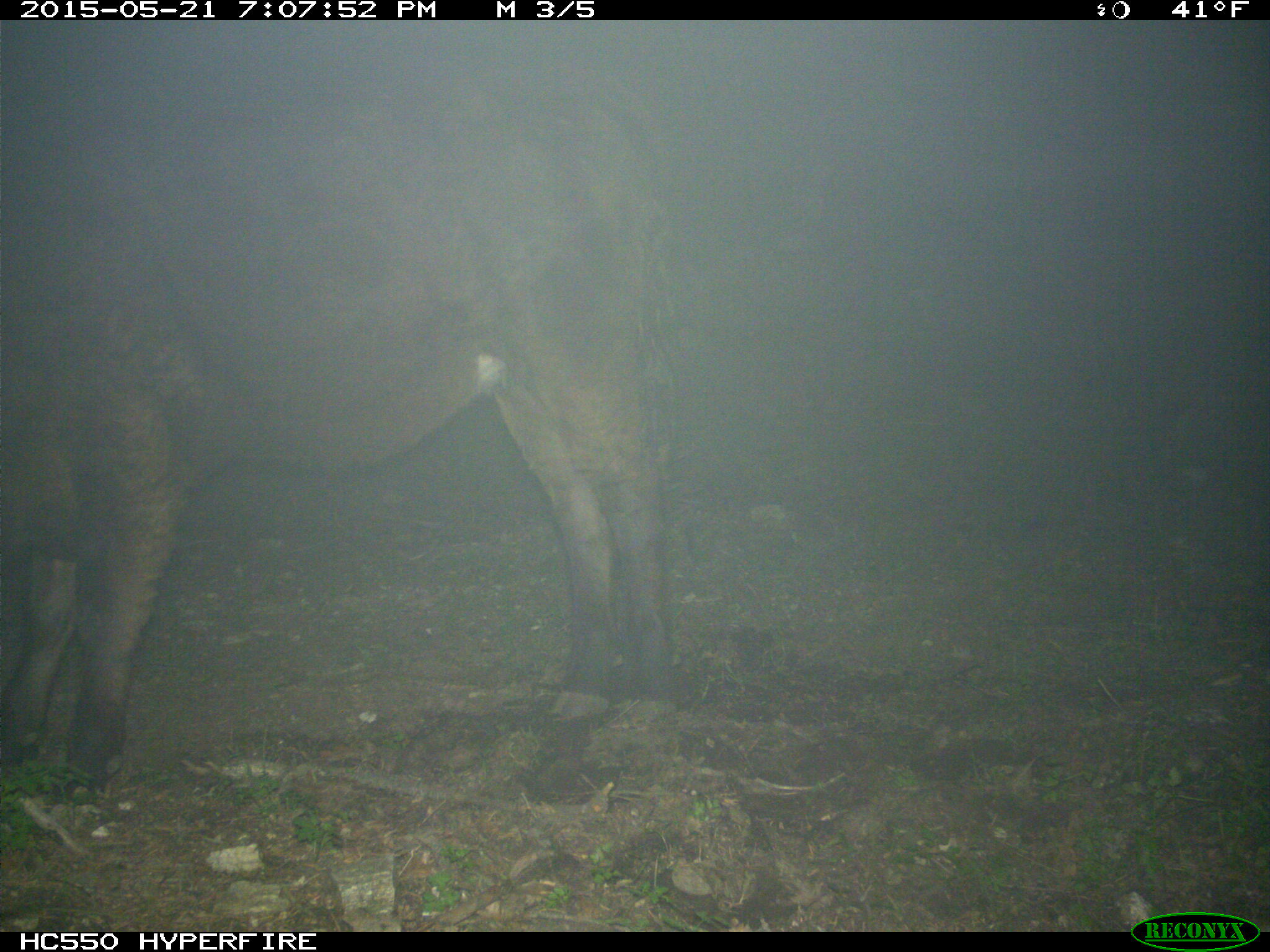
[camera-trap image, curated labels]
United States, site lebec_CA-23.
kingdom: Animalia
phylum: Chordata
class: Mammalia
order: Artiodactyla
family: Bovidae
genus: Bos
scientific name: Bos taurus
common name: domestic cow